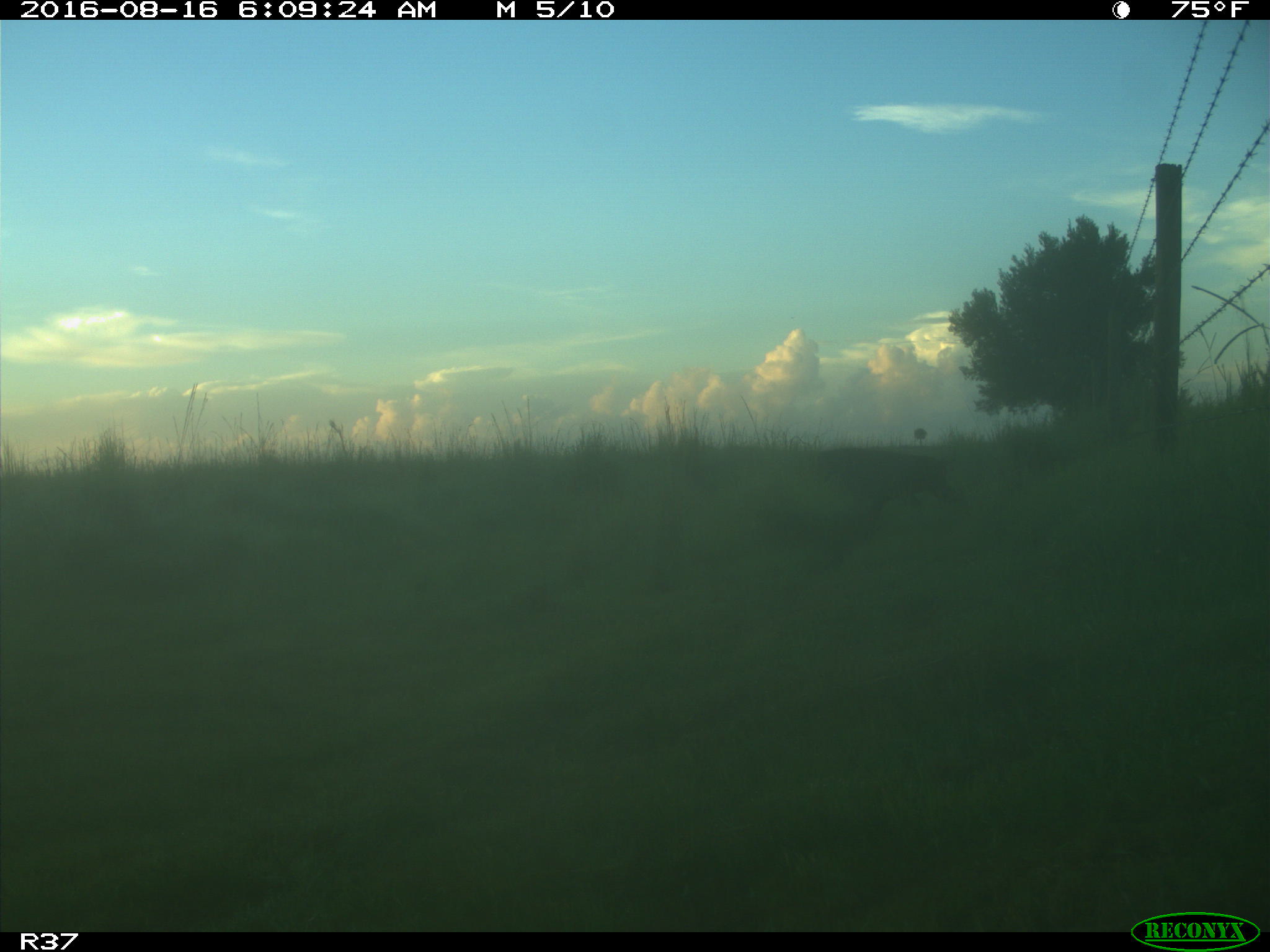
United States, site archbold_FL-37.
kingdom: Animalia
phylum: Chordata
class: Mammalia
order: Artiodactyla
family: Suidae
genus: Sus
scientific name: Sus scrofa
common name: wild boar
Sus scrofa (wild boar).